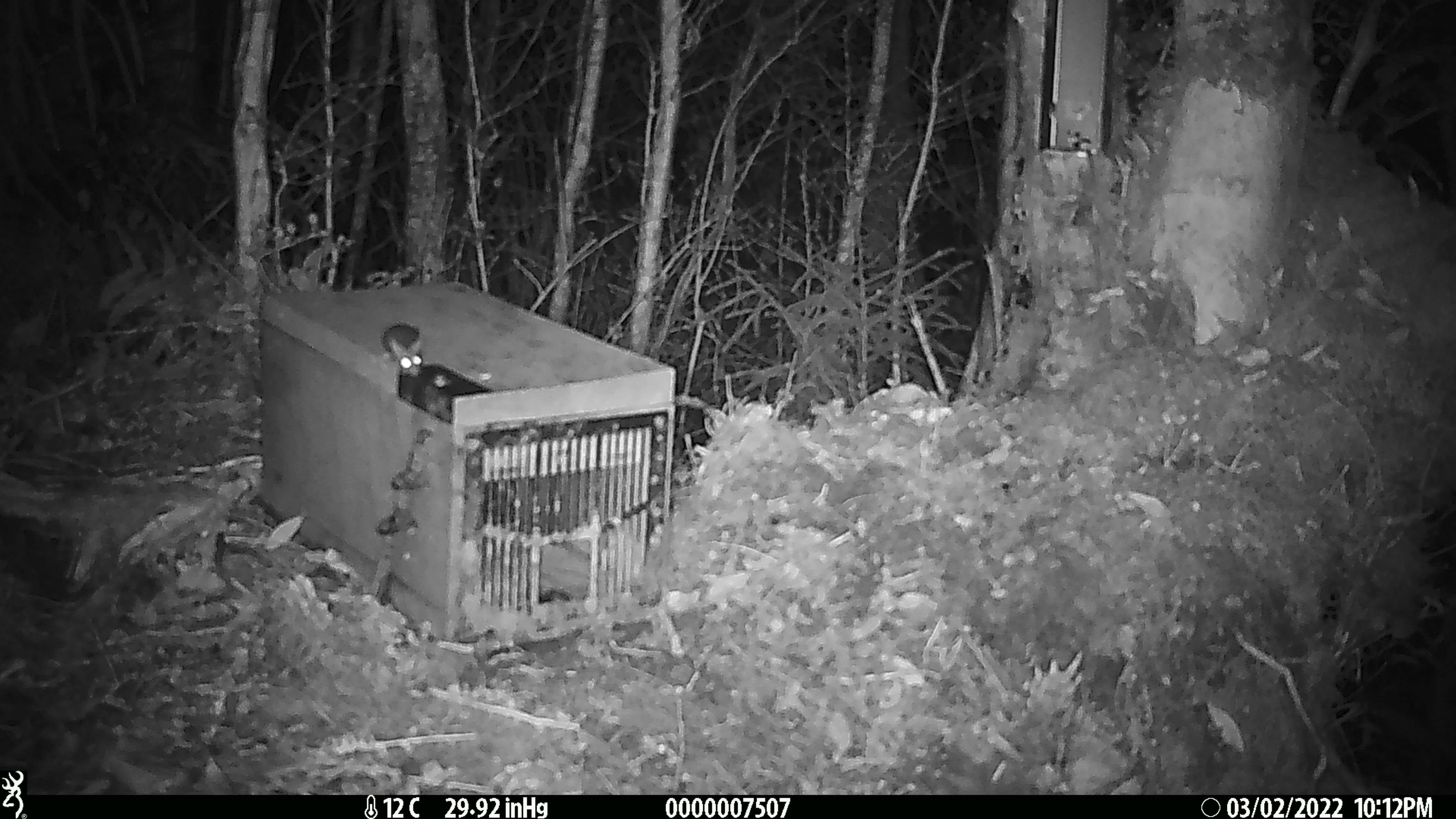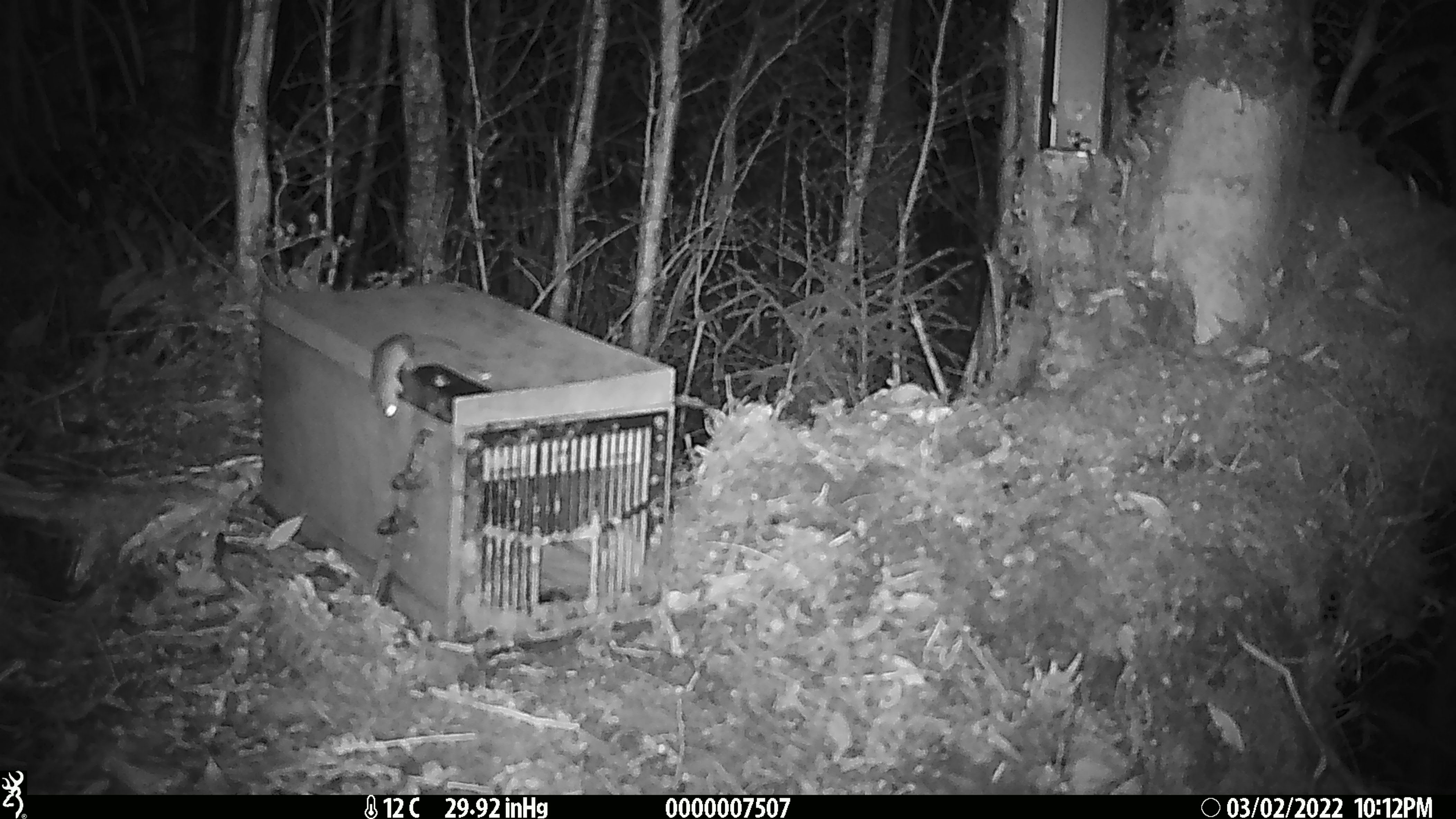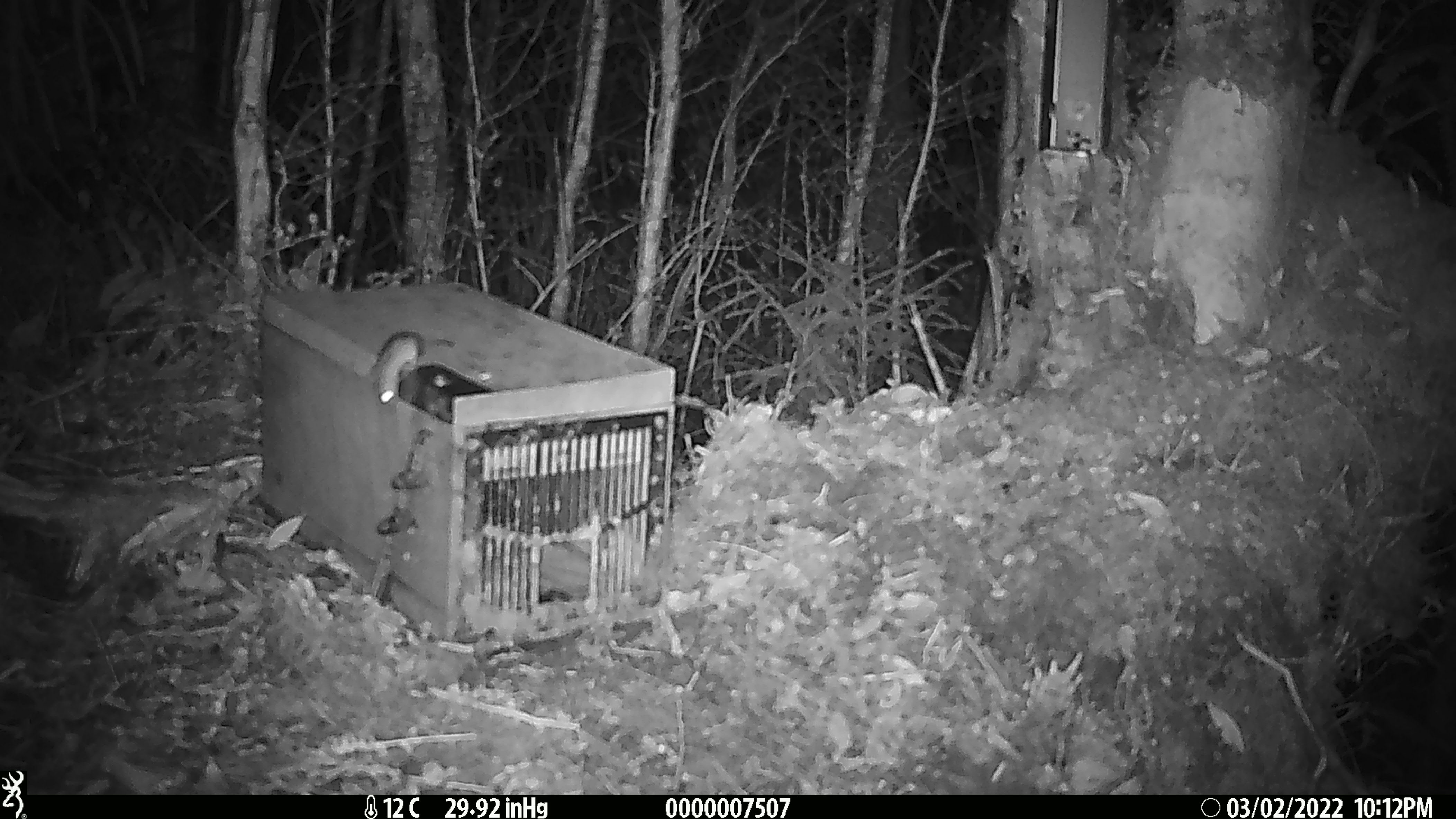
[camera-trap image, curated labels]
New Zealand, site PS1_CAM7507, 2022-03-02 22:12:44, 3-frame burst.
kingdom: Animalia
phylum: Chordata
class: Mammalia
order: Rodentia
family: Muridae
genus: Mus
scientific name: Mus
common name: mouse